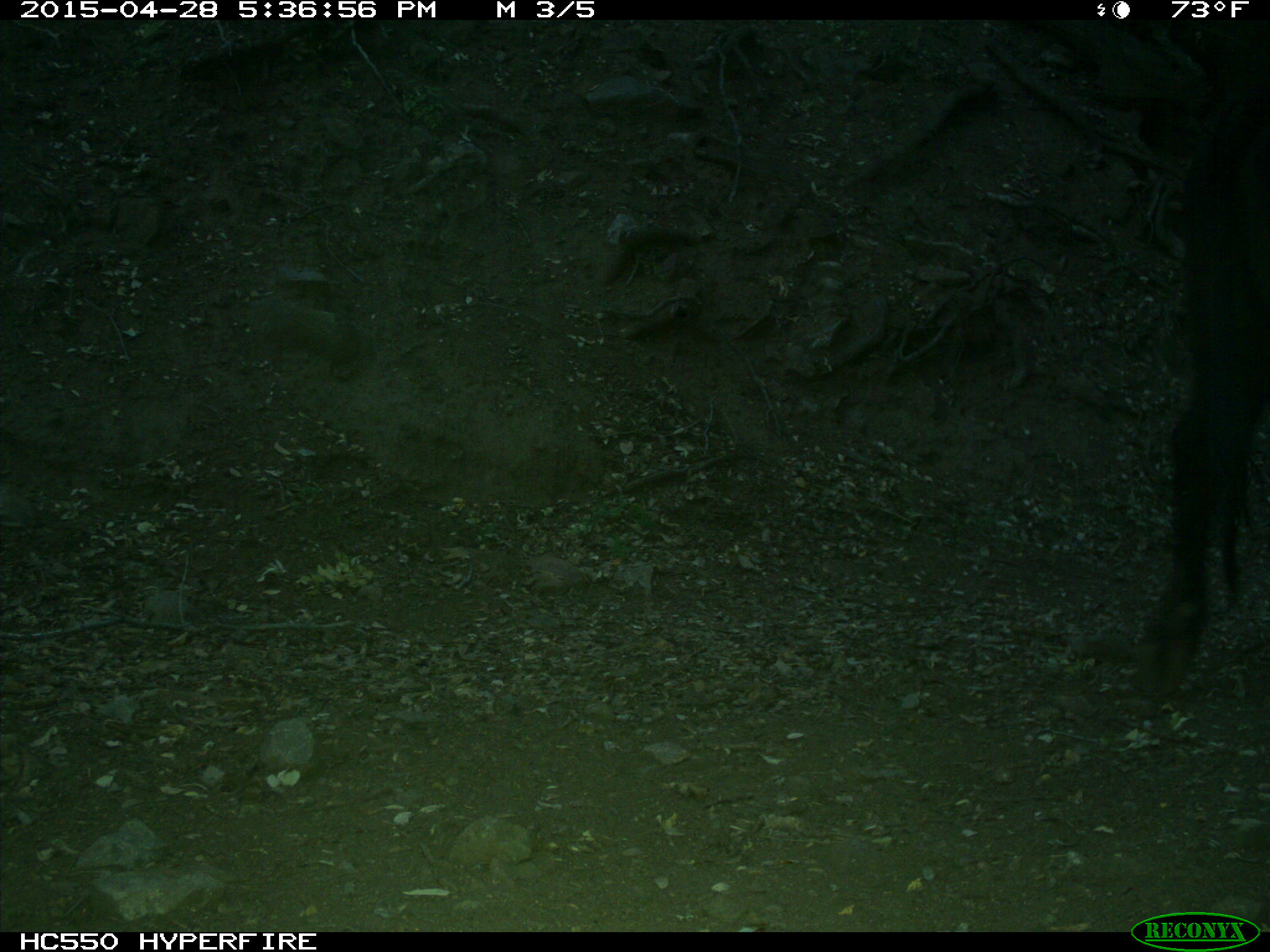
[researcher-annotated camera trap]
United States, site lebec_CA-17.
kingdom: Animalia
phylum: Chordata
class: Mammalia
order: Artiodactyla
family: Bovidae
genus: Bos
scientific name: Bos taurus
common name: domestic cow